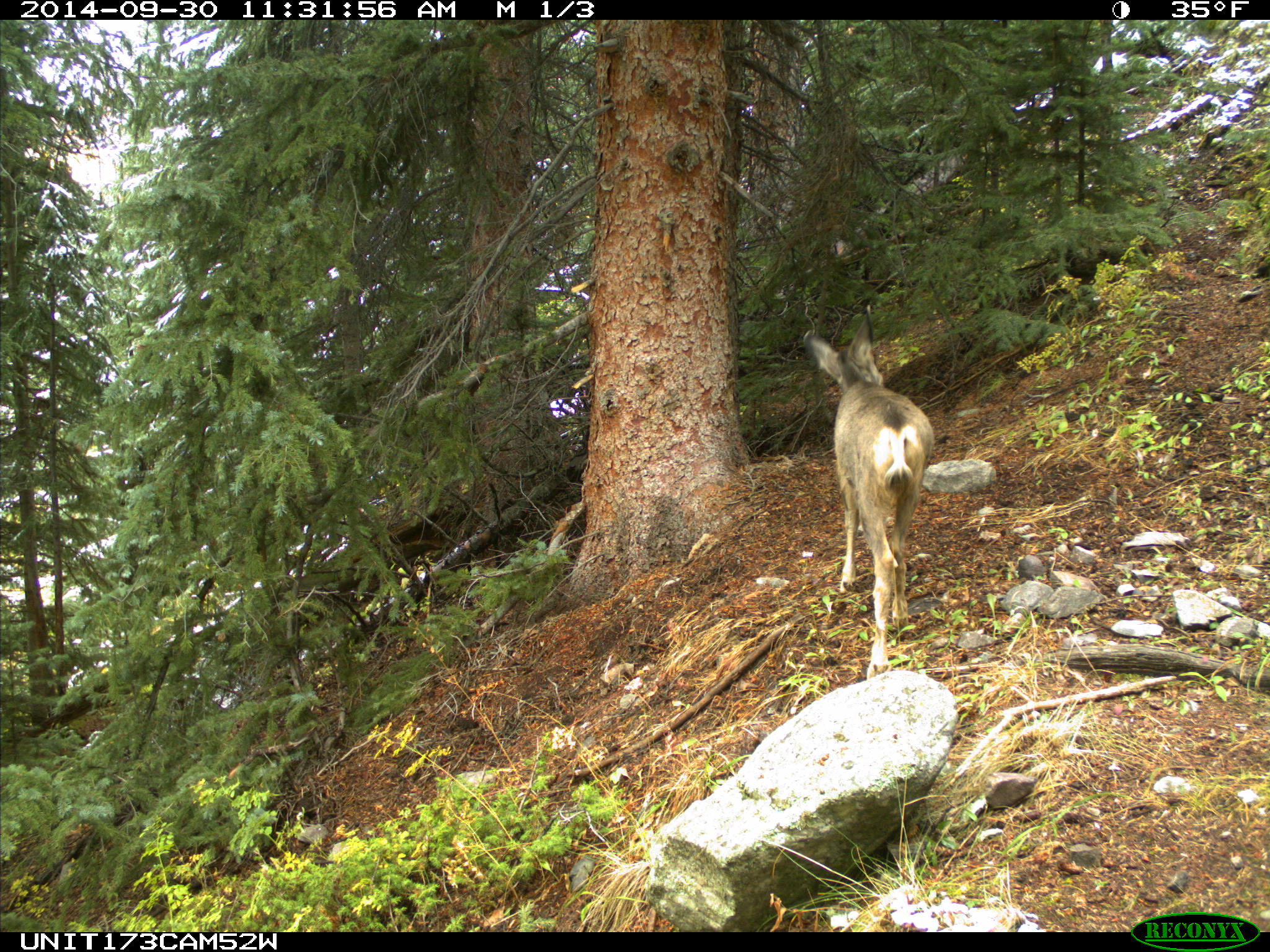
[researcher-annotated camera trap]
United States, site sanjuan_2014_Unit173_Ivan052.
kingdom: Animalia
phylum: Chordata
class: Mammalia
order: Artiodactyla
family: Cervidae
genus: Odocoileus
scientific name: Odocoileus hemionus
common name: mule deer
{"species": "Odocoileus hemionus (mule deer)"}